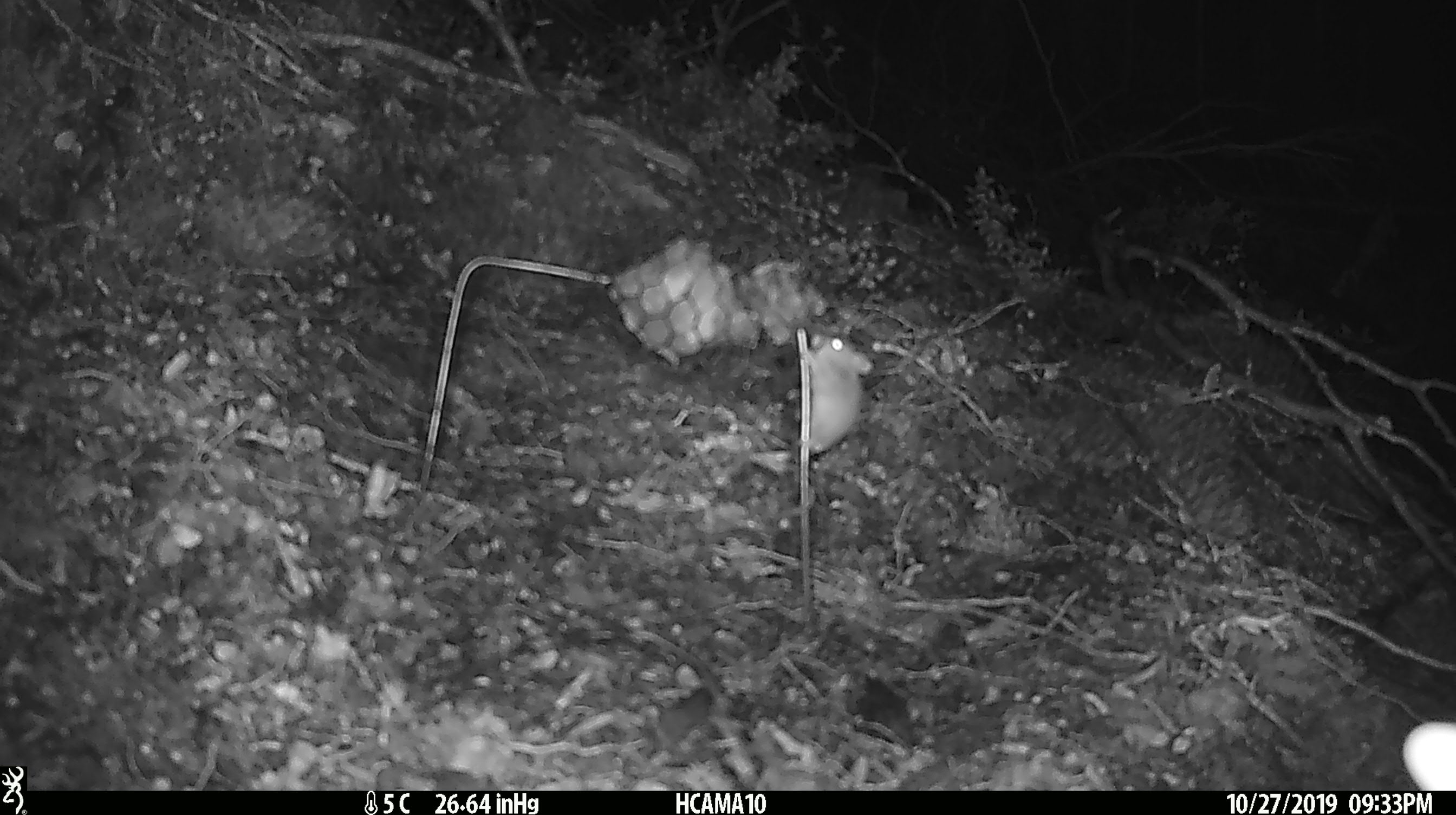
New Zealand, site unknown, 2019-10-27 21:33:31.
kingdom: Animalia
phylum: Chordata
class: Mammalia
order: Rodentia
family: Muridae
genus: Mus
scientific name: Mus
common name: mouse